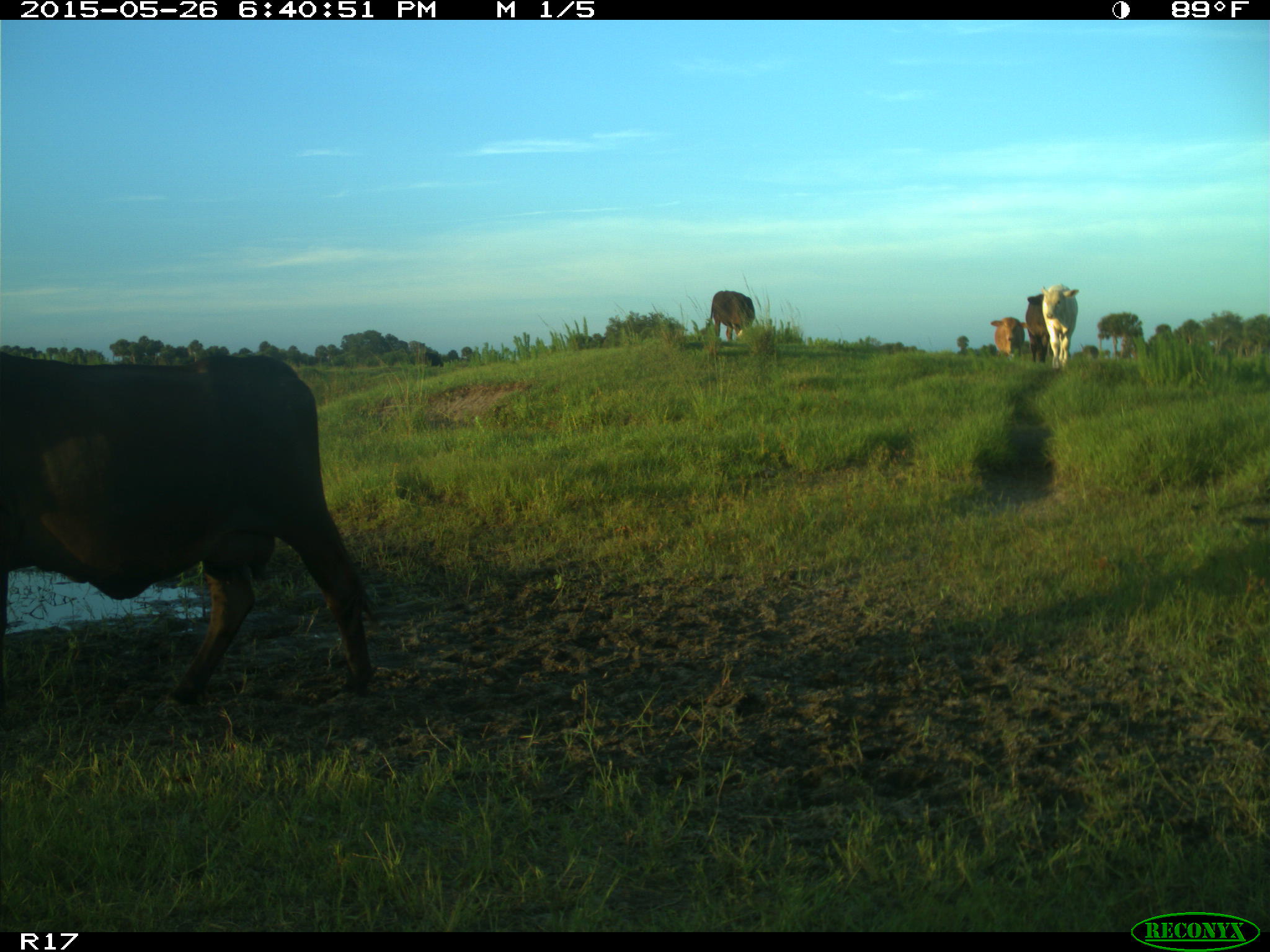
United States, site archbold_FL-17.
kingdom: Animalia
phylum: Chordata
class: Mammalia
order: Artiodactyla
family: Bovidae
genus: Bos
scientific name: Bos taurus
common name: domestic cow